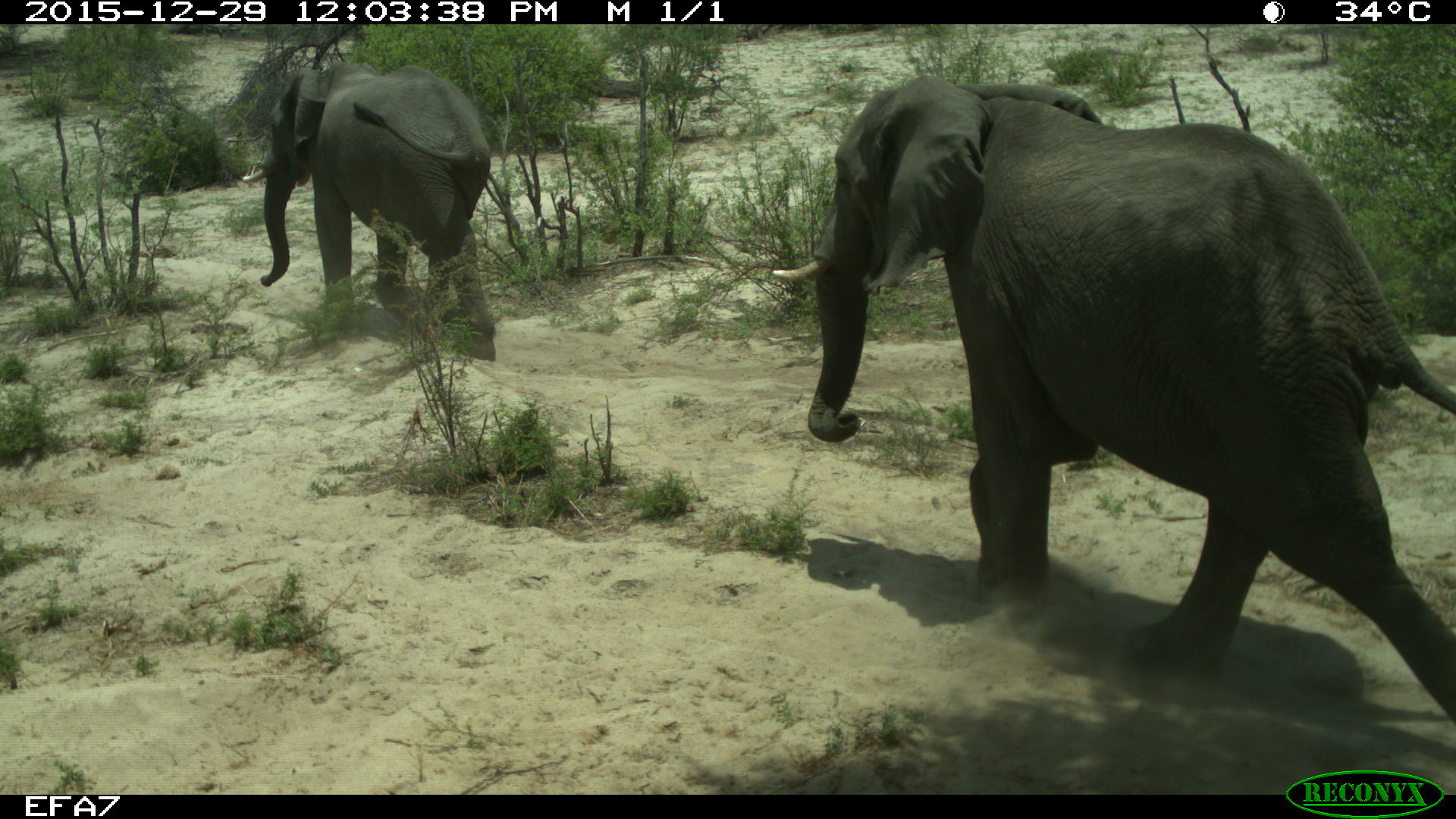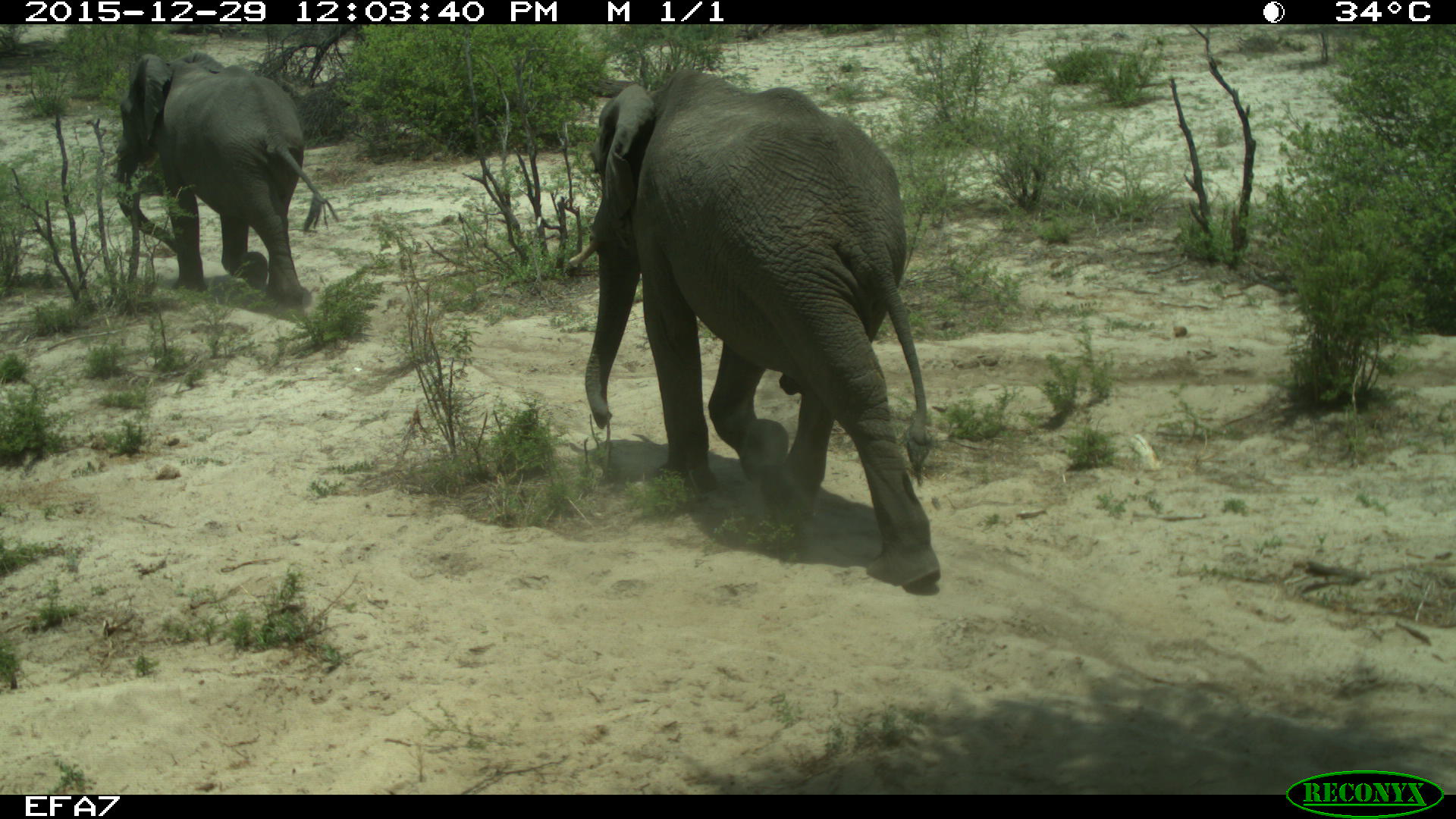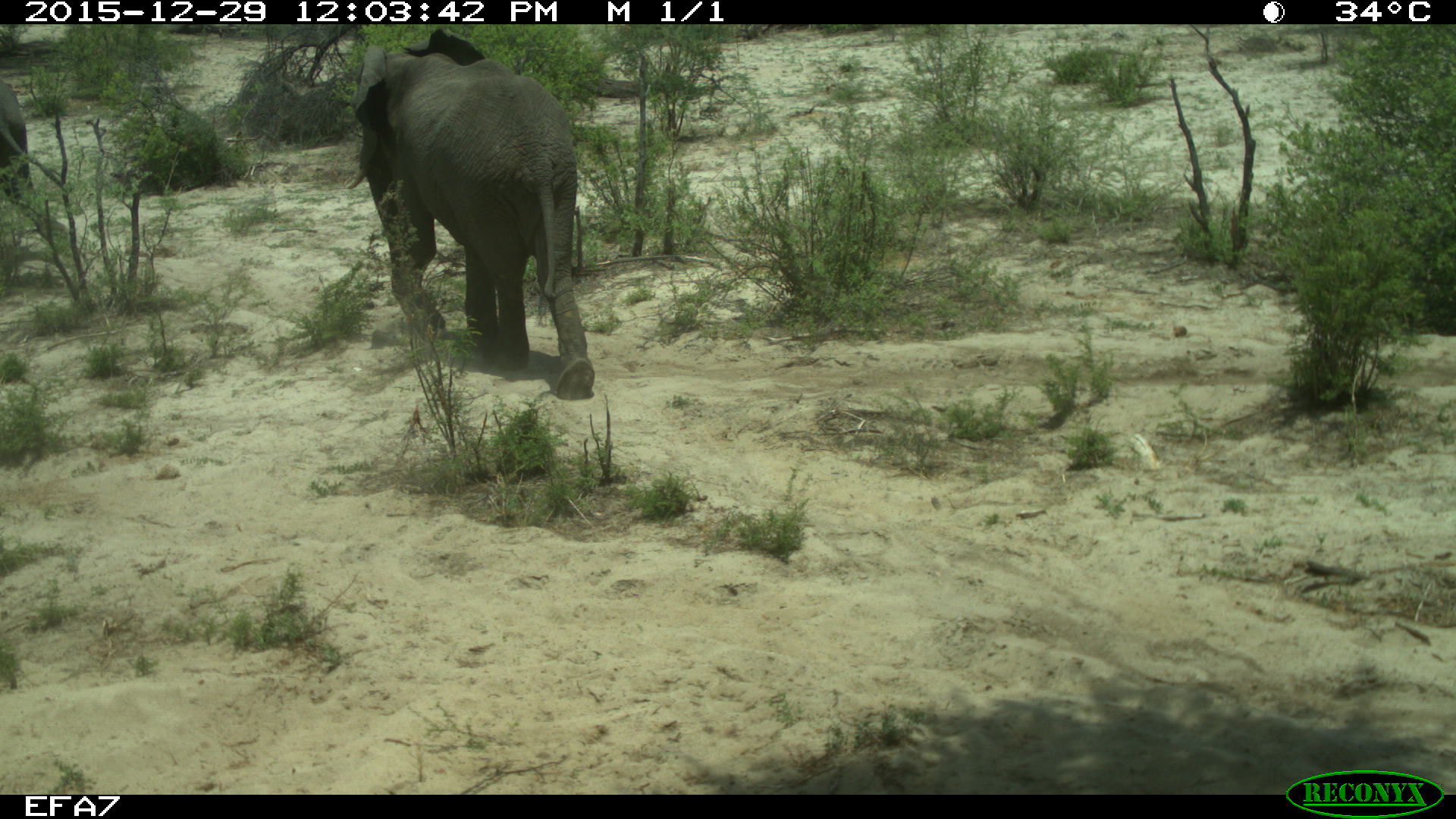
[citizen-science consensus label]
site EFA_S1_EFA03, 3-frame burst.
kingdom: Animalia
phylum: Chordata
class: Mammalia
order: Proboscidea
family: Elephantidae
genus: Loxodonta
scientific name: Loxodonta africana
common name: african bush elephant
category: elephant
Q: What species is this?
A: Elephant (african bush elephant) (Loxodonta africana).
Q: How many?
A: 2.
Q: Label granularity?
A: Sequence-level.